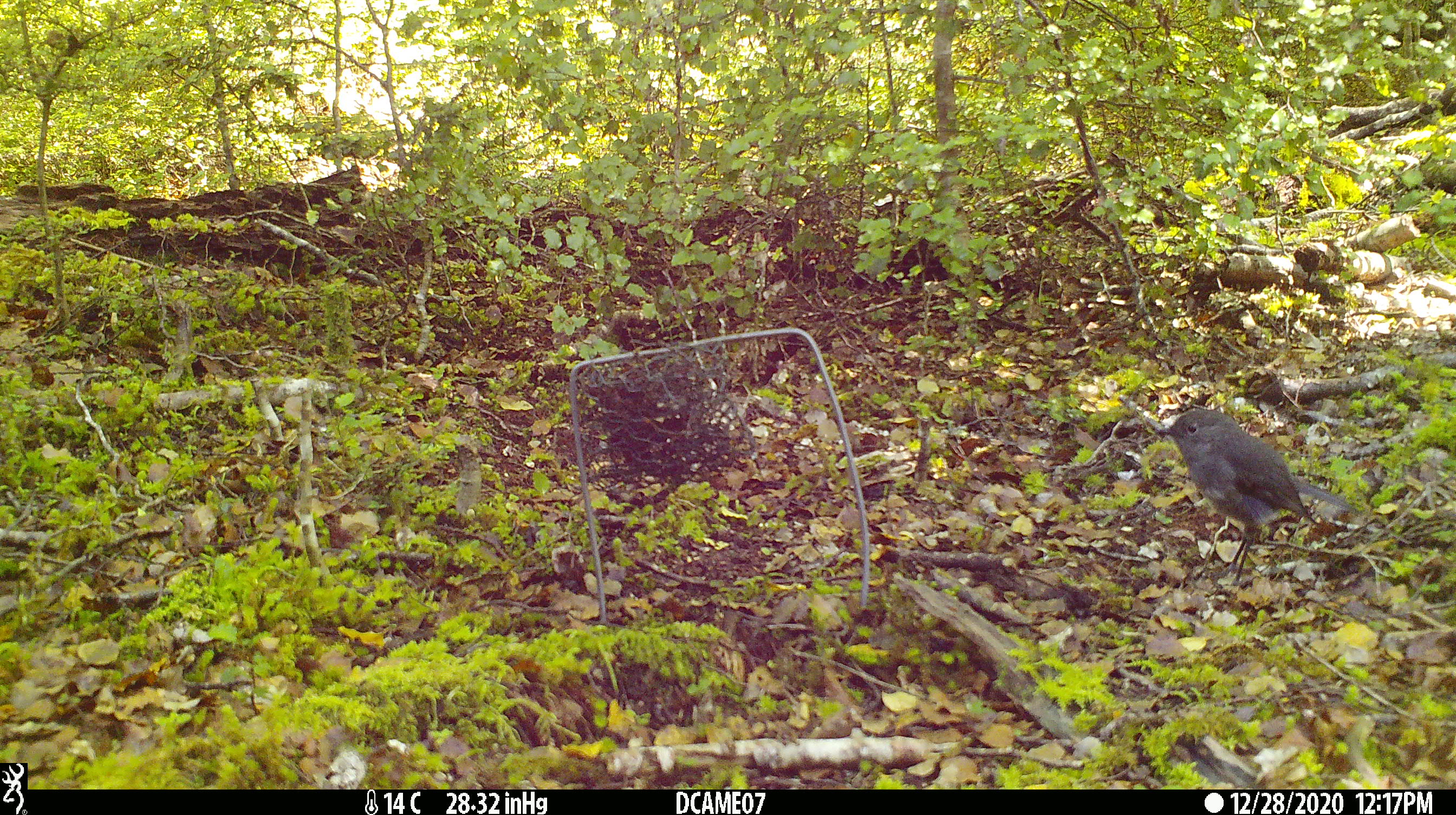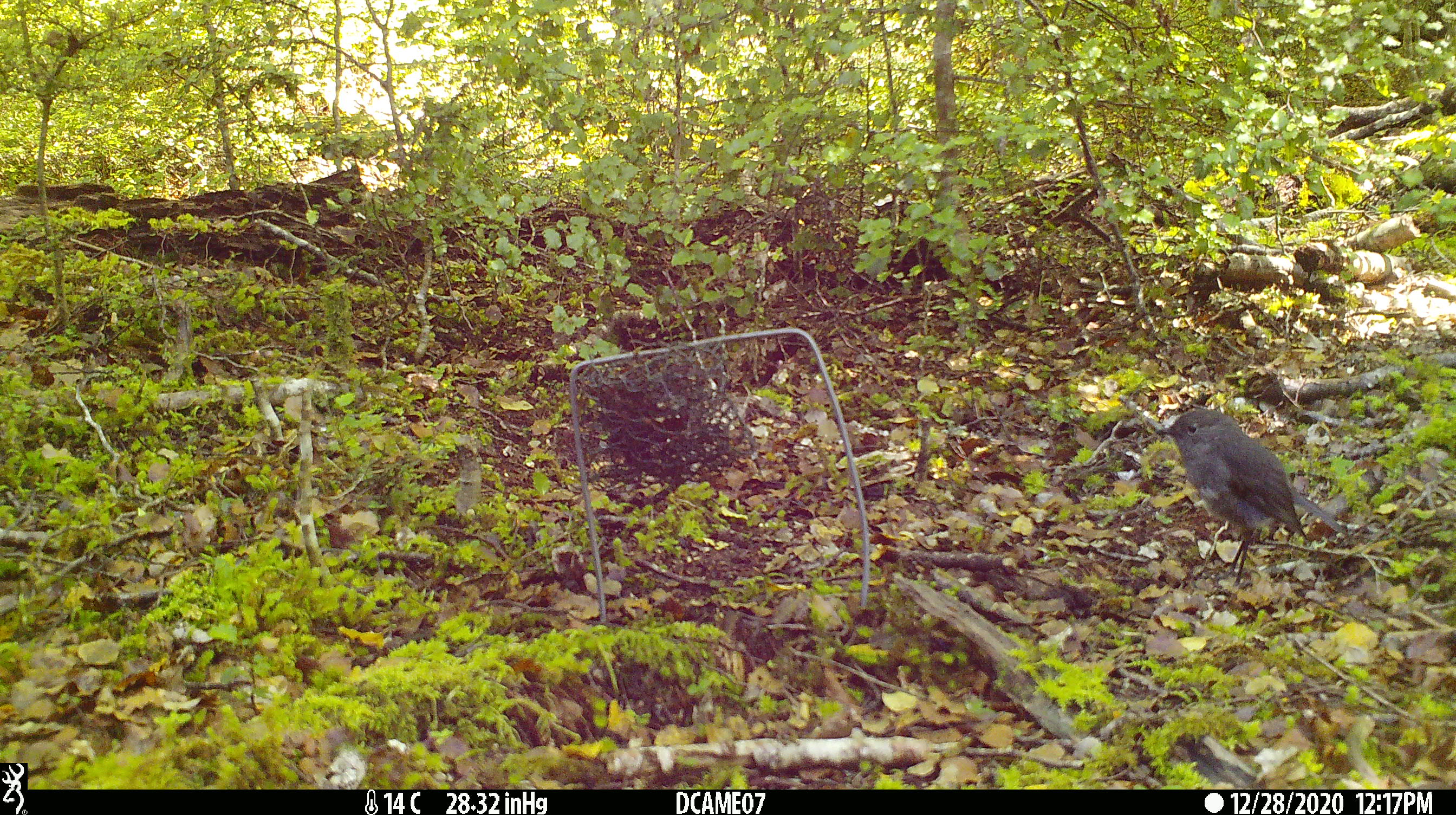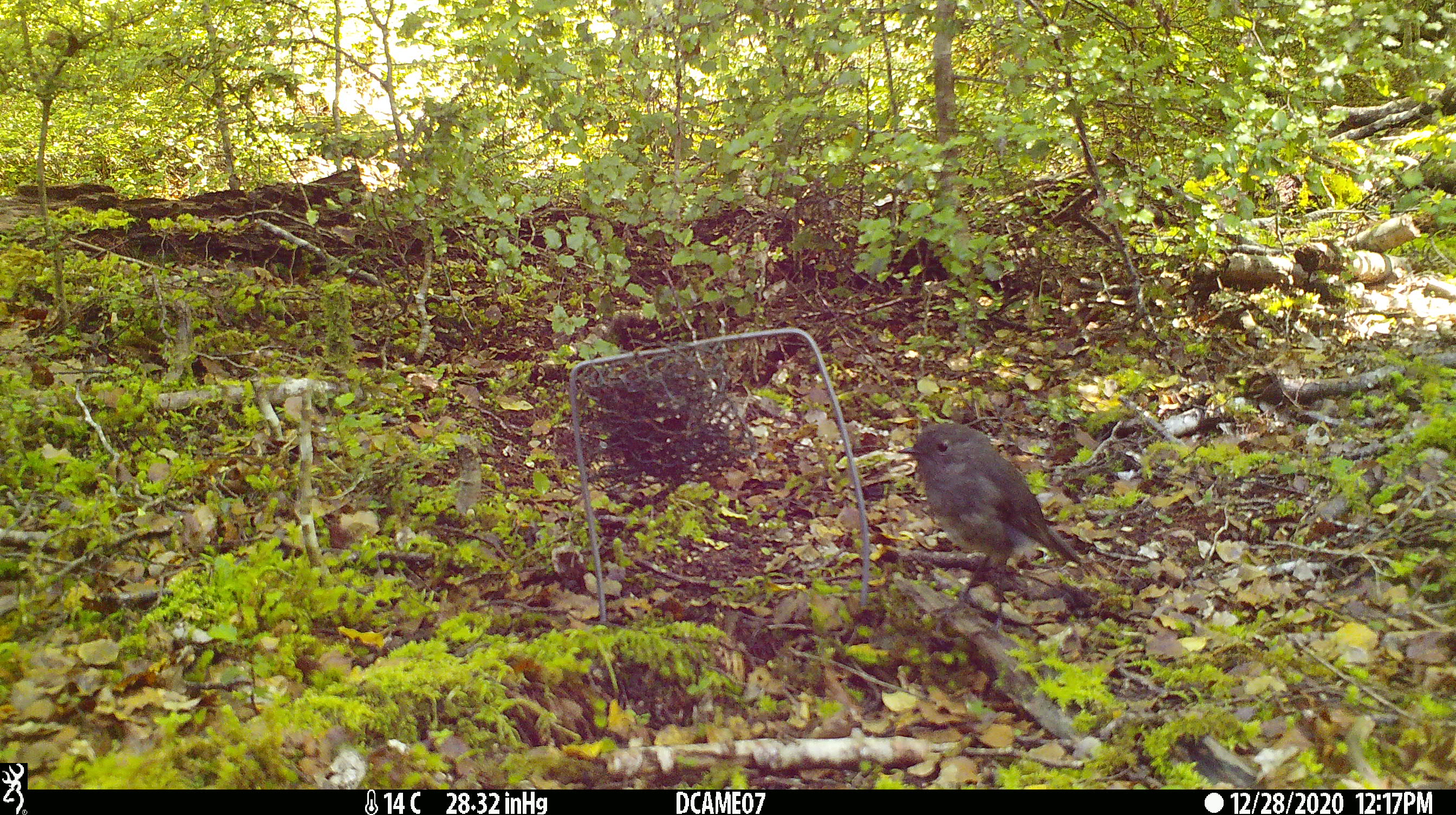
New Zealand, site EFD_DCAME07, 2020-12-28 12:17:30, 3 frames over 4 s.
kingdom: Animalia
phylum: Chordata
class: Aves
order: Passeriformes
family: Petroicidae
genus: Petroica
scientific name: Petroica australis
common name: new zealand robin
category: robin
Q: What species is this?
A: Robin (new zealand robin) (Petroica australis).